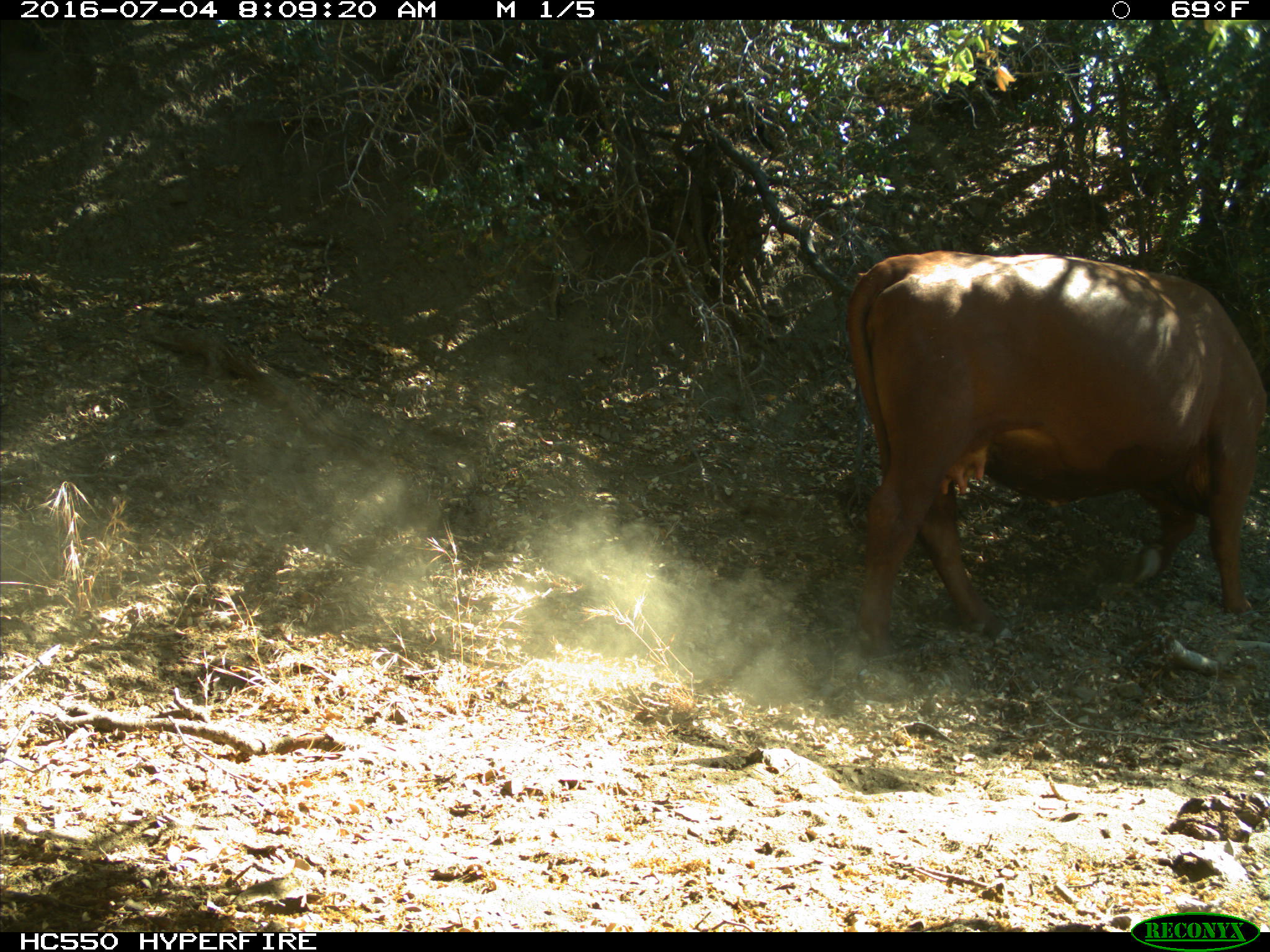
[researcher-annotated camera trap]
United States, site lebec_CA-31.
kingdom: Animalia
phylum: Chordata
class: Mammalia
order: Artiodactyla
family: Bovidae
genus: Bos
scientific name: Bos taurus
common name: domestic cow